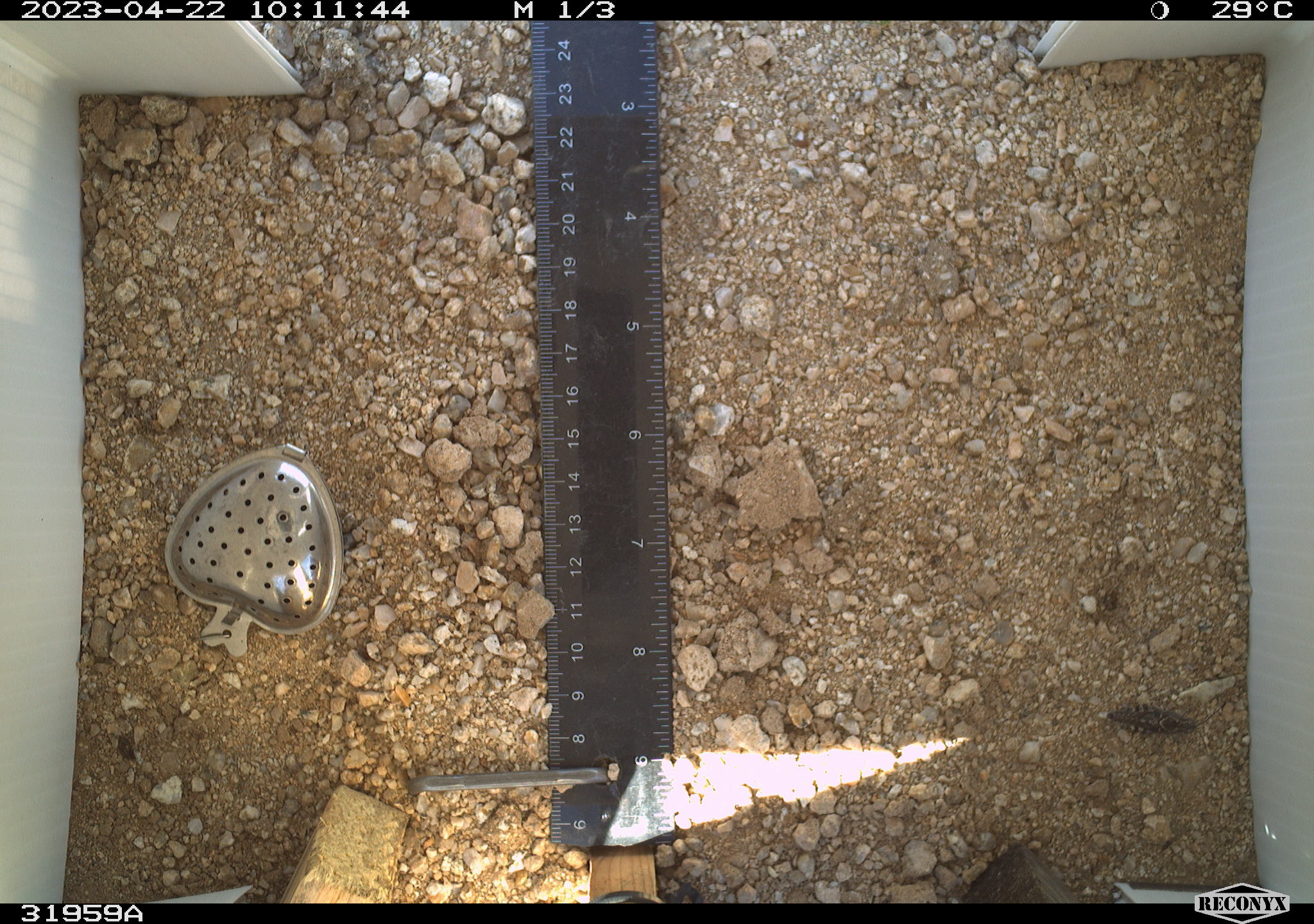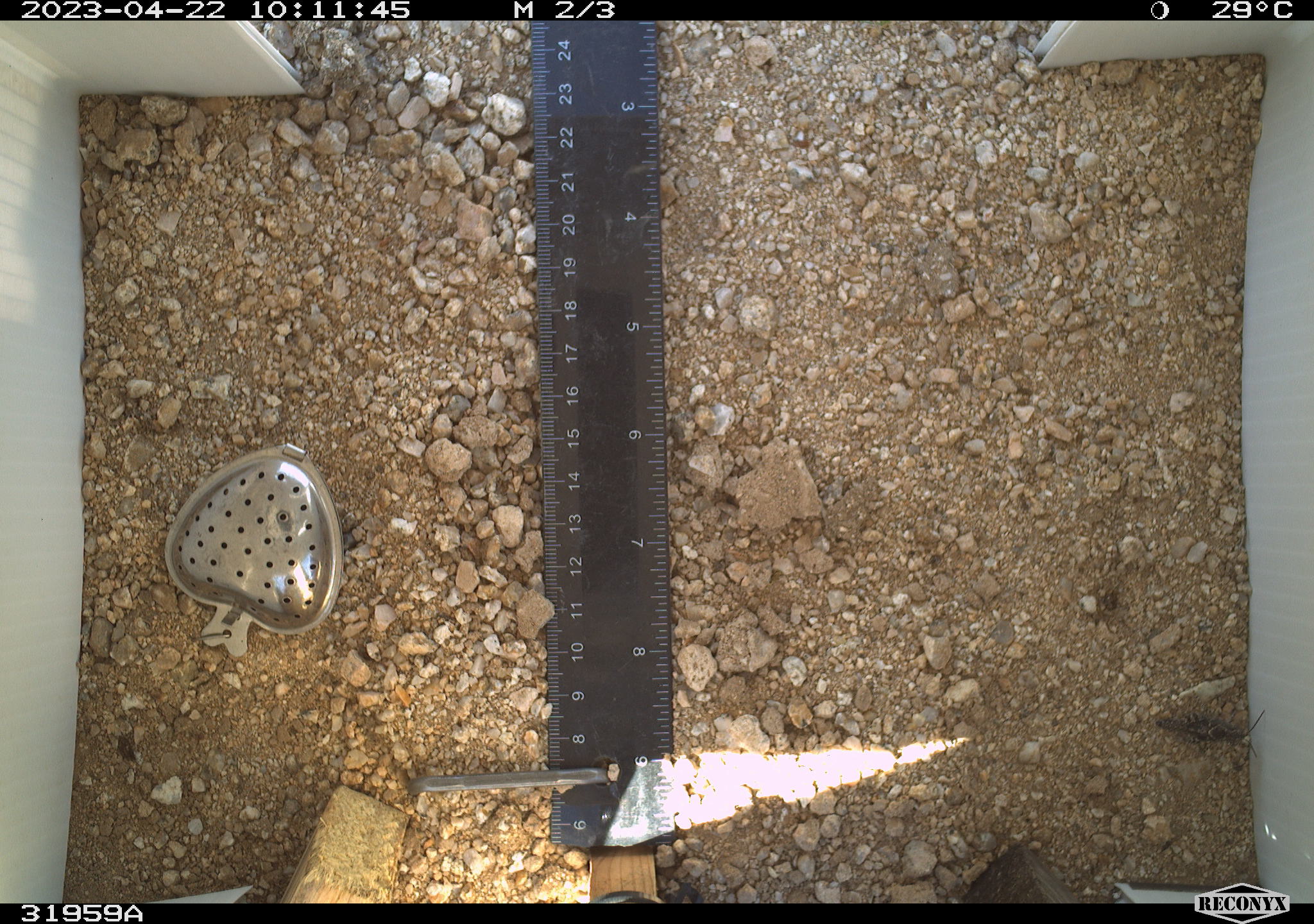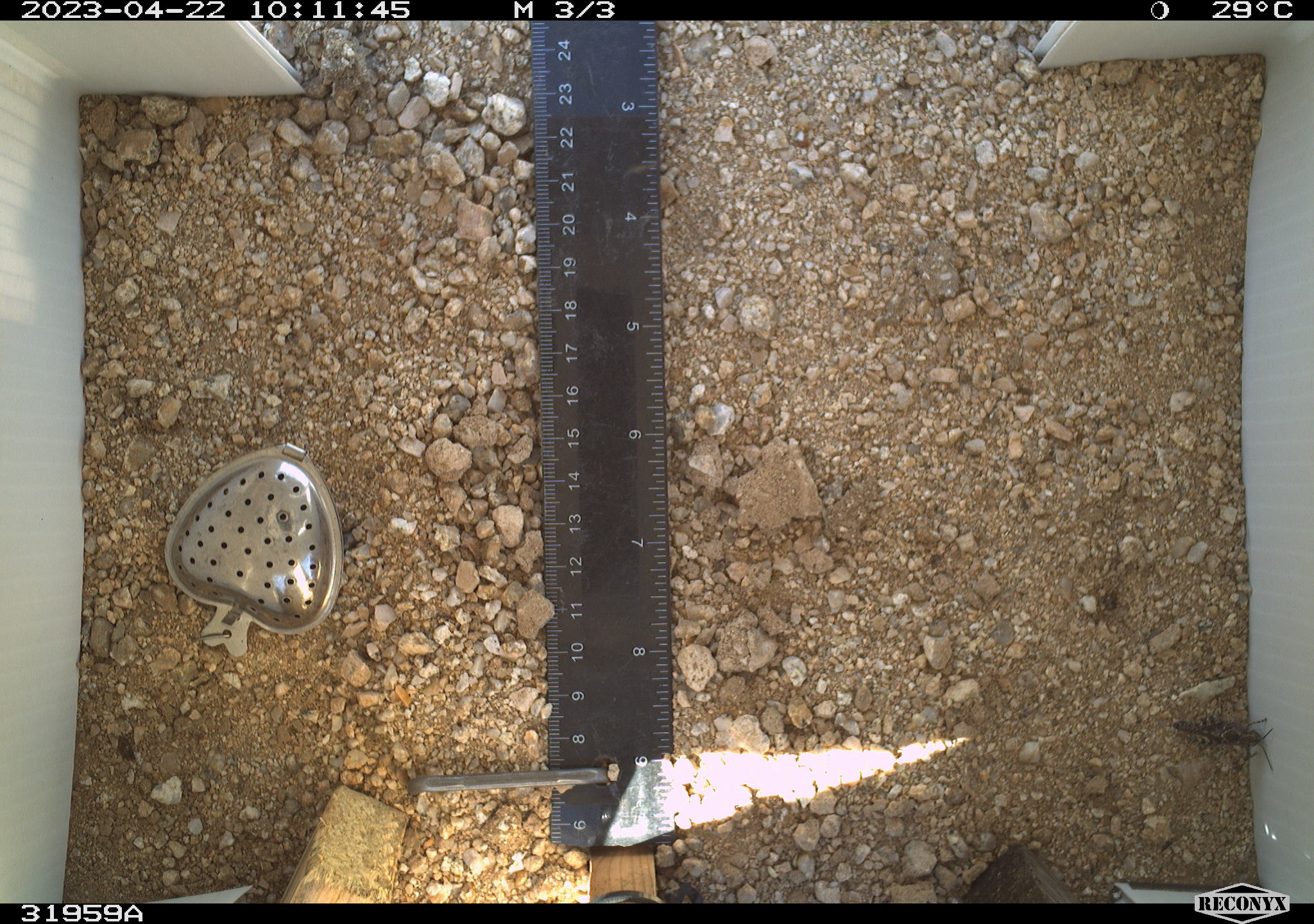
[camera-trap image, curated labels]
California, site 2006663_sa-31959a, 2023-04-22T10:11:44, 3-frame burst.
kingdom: Animalia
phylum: Arthropoda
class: Insecta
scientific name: Insecta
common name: insect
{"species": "insect (Insecta)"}